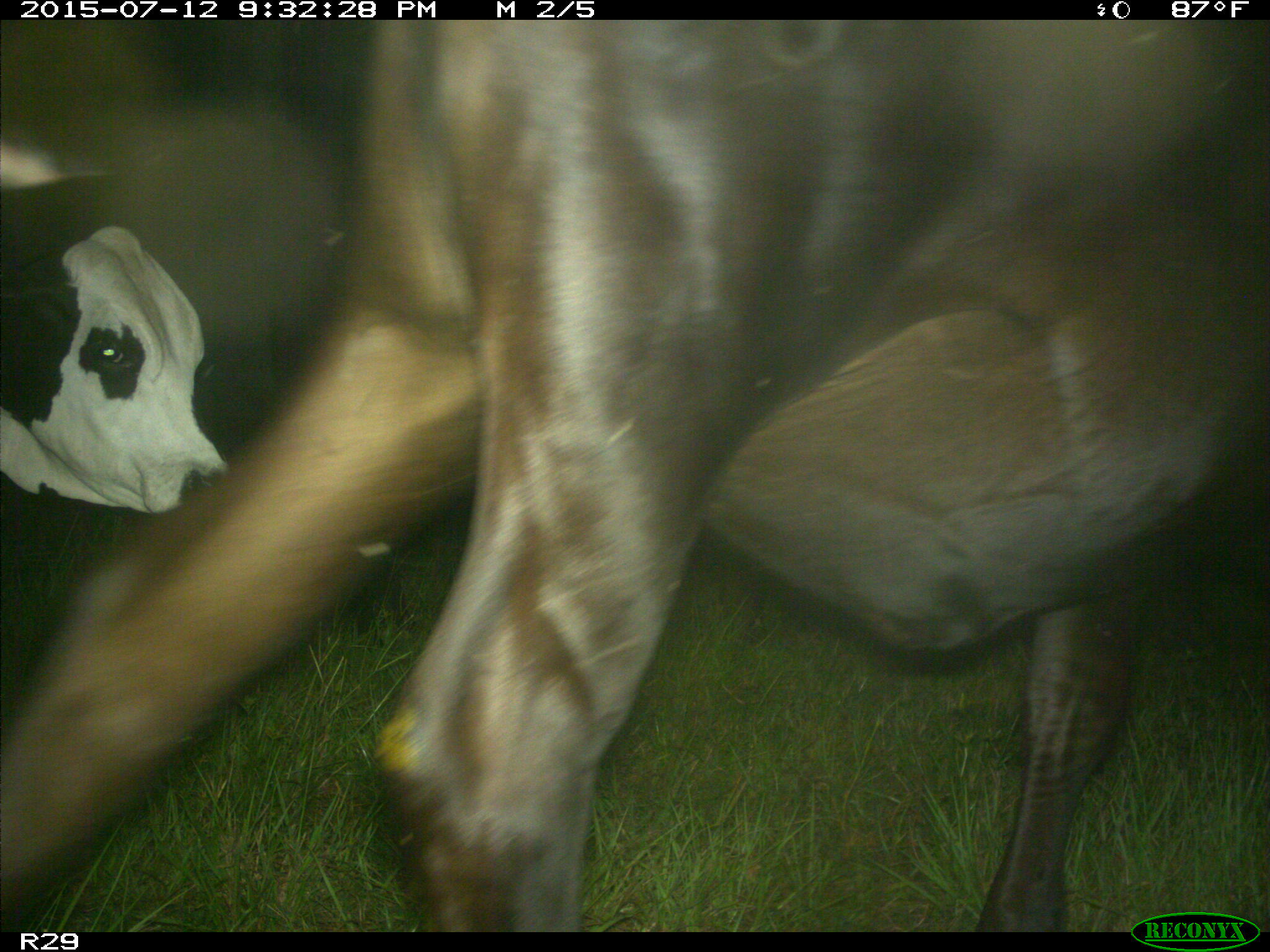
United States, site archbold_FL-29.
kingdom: Animalia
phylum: Chordata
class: Mammalia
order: Artiodactyla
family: Bovidae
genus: Bos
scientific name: Bos taurus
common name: domestic cow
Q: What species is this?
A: Bos taurus (domestic cow).